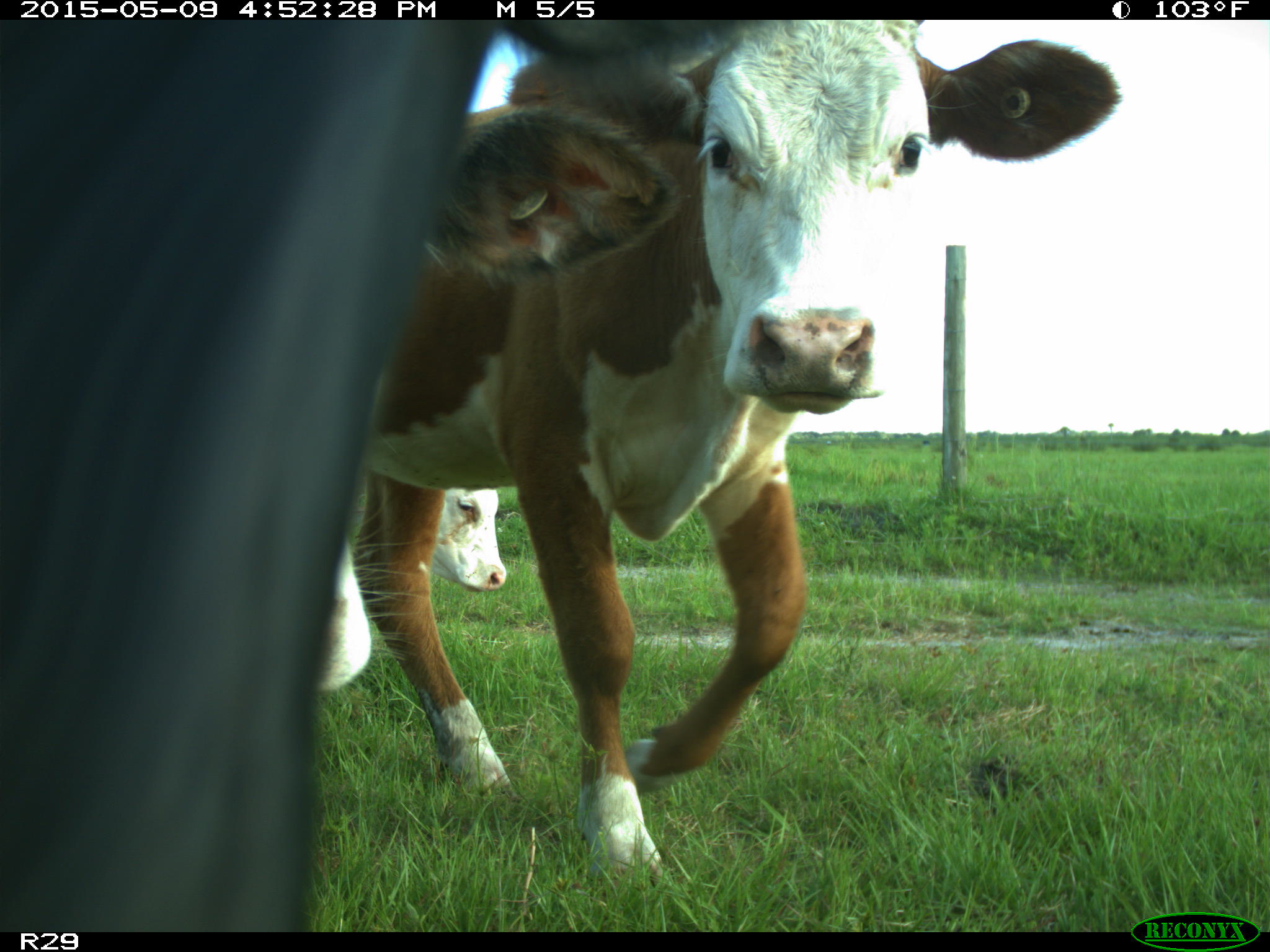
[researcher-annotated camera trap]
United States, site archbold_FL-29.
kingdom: Animalia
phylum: Chordata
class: Mammalia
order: Artiodactyla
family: Bovidae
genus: Bos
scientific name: Bos taurus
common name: domestic cow